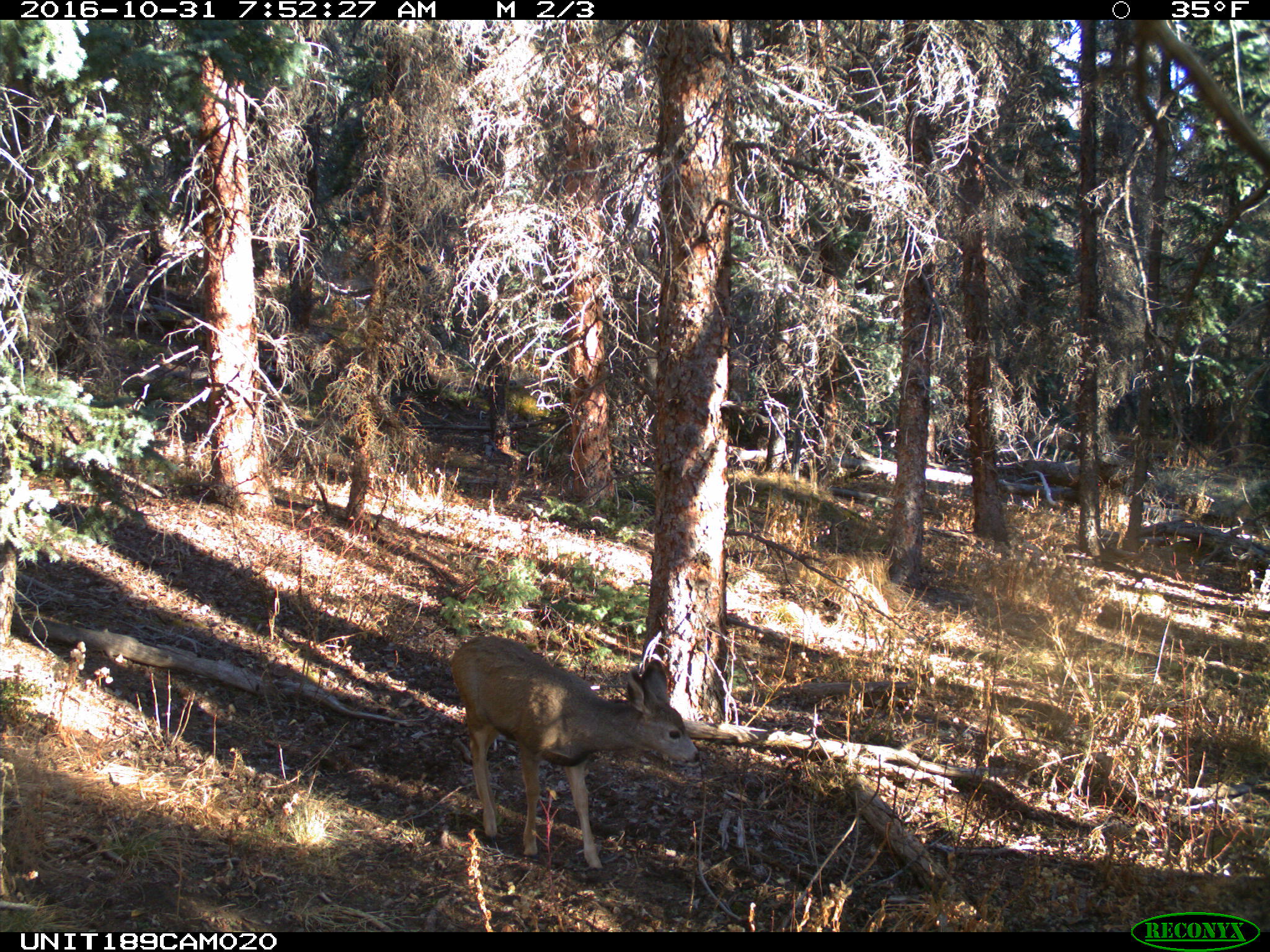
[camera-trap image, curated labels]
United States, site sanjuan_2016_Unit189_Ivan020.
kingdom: Animalia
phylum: Chordata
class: Mammalia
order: Artiodactyla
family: Cervidae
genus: Odocoileus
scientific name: Odocoileus hemionus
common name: mule deer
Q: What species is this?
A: Odocoileus hemionus (mule deer).